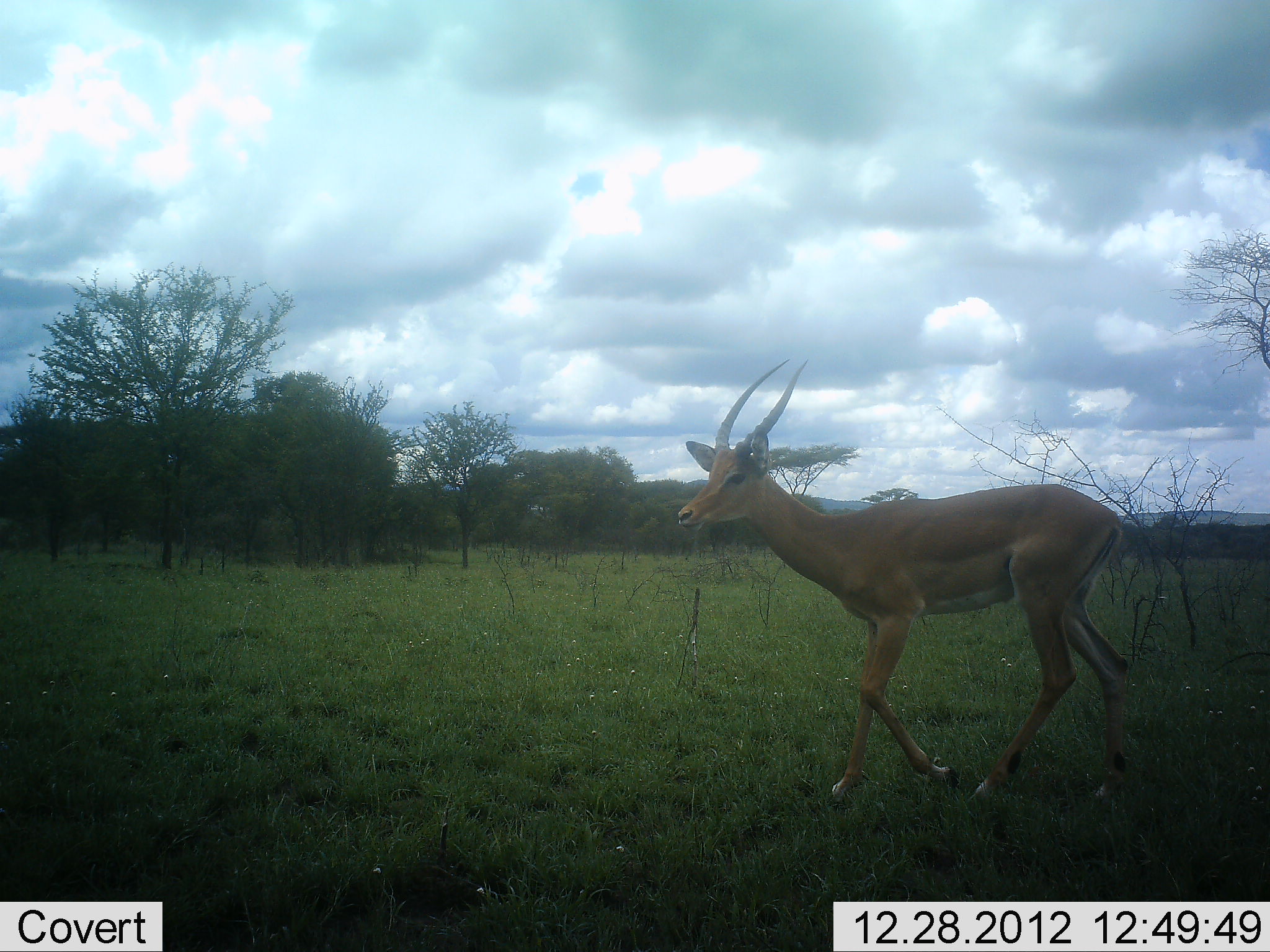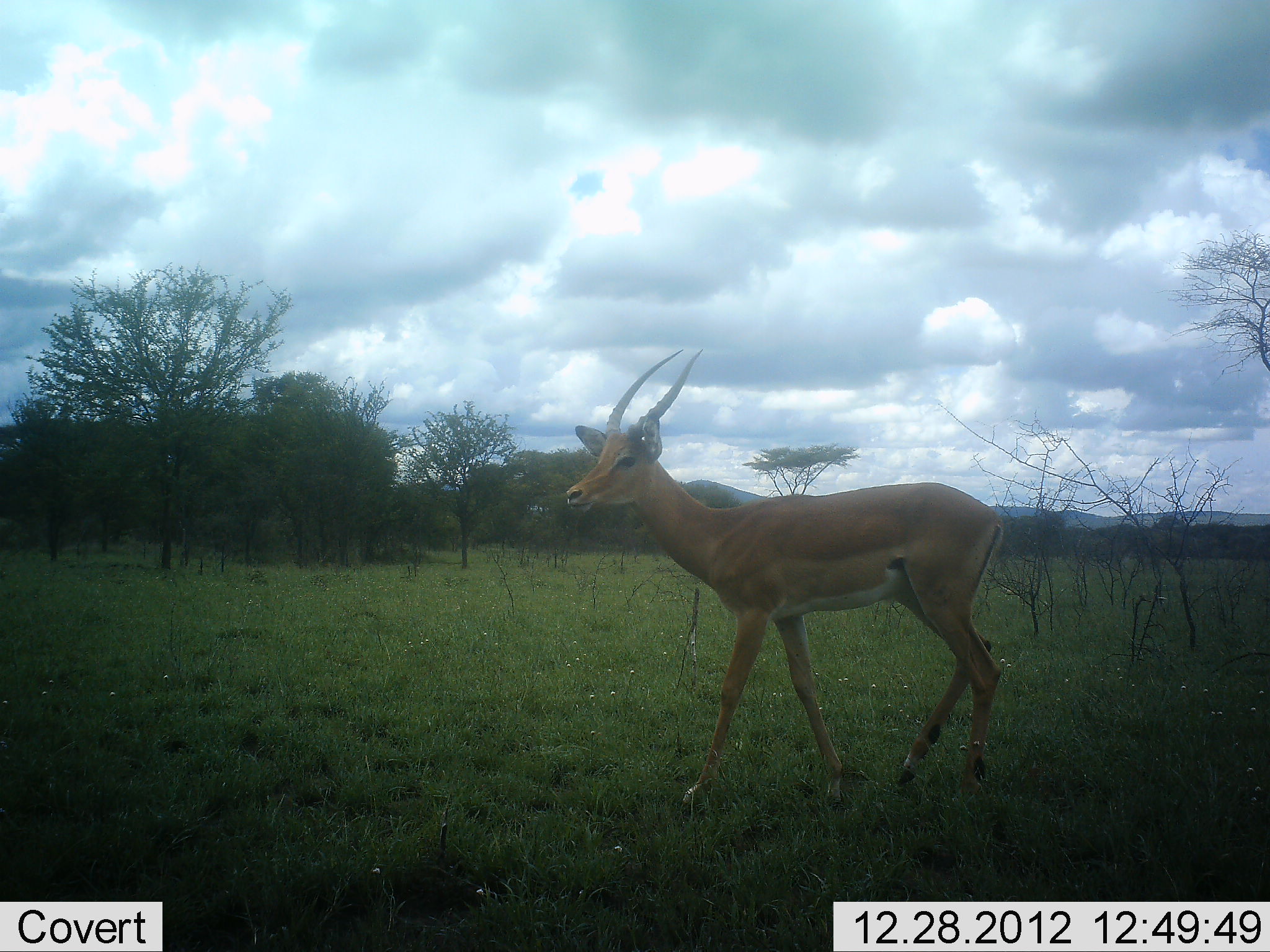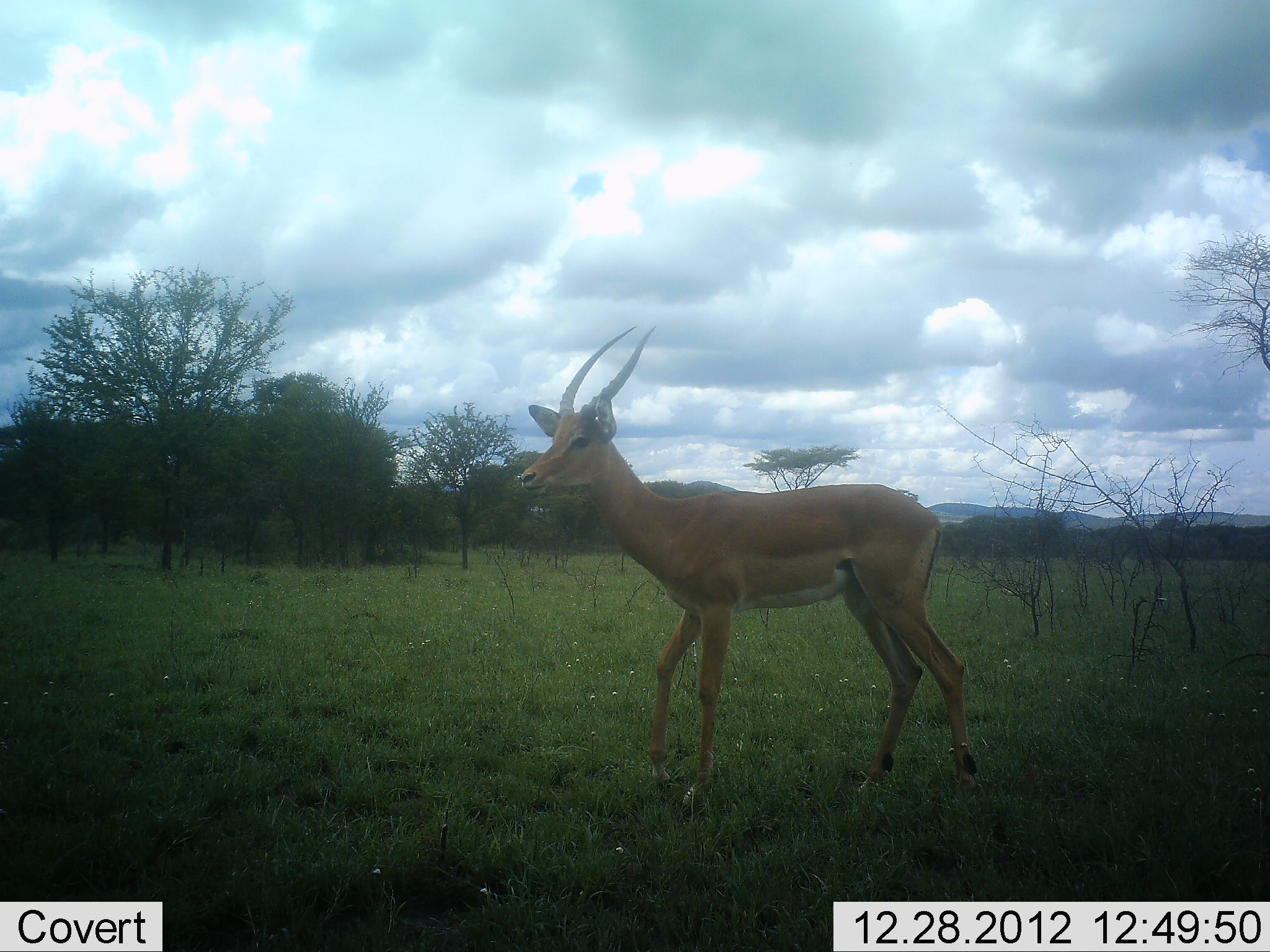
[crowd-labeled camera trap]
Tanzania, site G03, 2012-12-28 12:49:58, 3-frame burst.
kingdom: Animalia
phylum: Chordata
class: Mammalia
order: Artiodactyla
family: Bovidae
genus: Aepyceros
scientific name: Aepyceros melampus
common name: impala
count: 1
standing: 4%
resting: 0%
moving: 100%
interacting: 0%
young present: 0%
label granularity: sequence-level